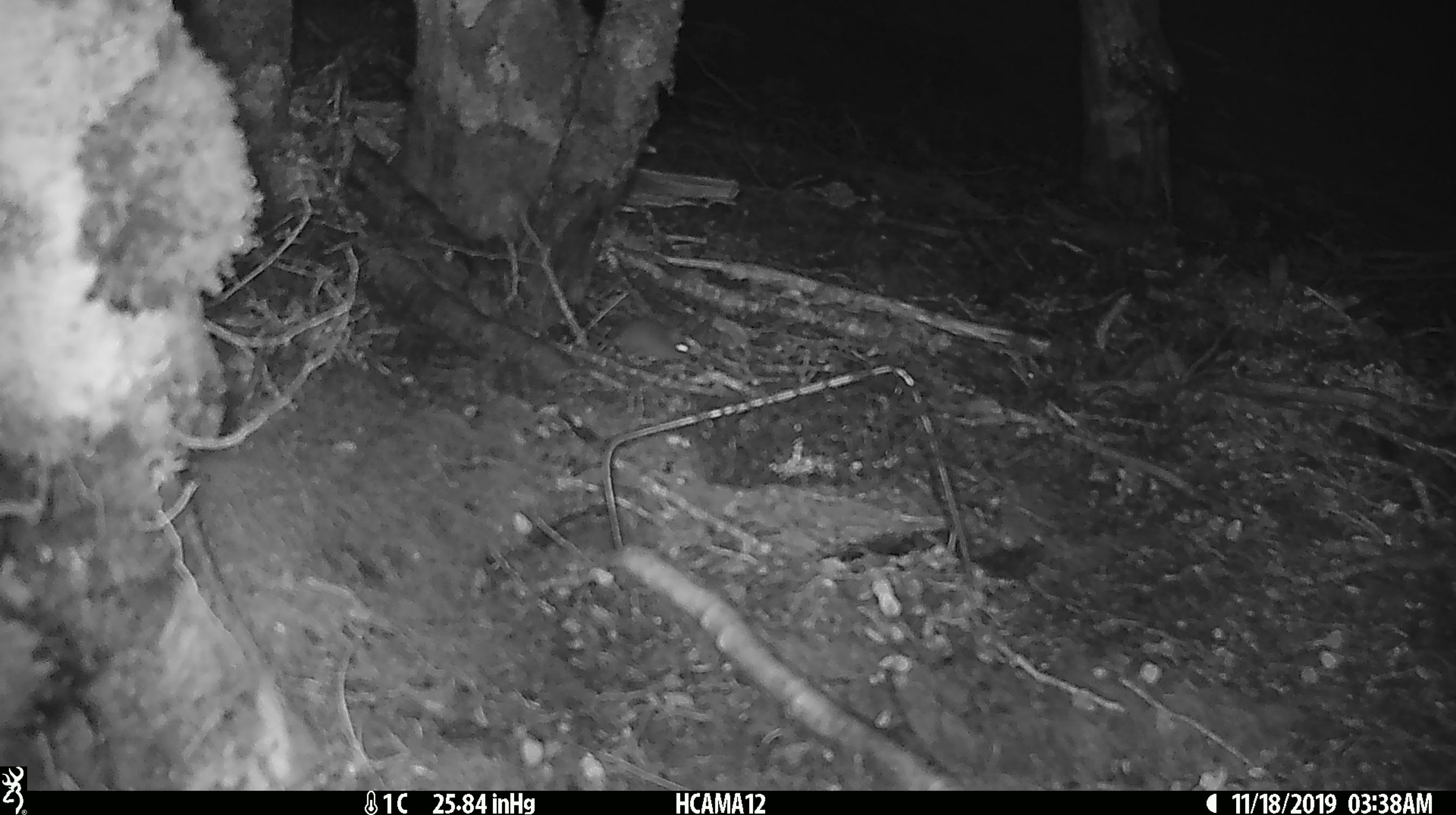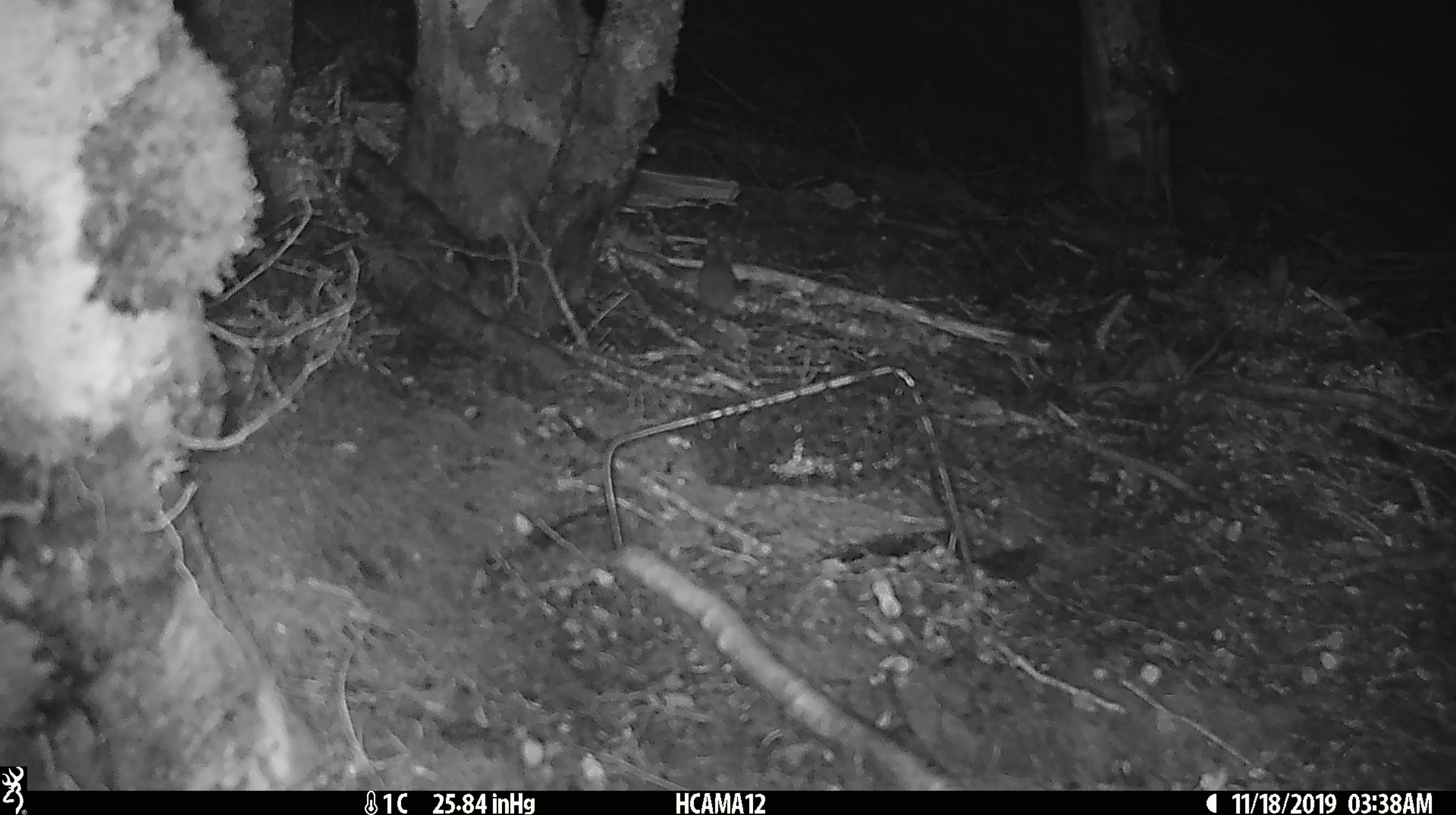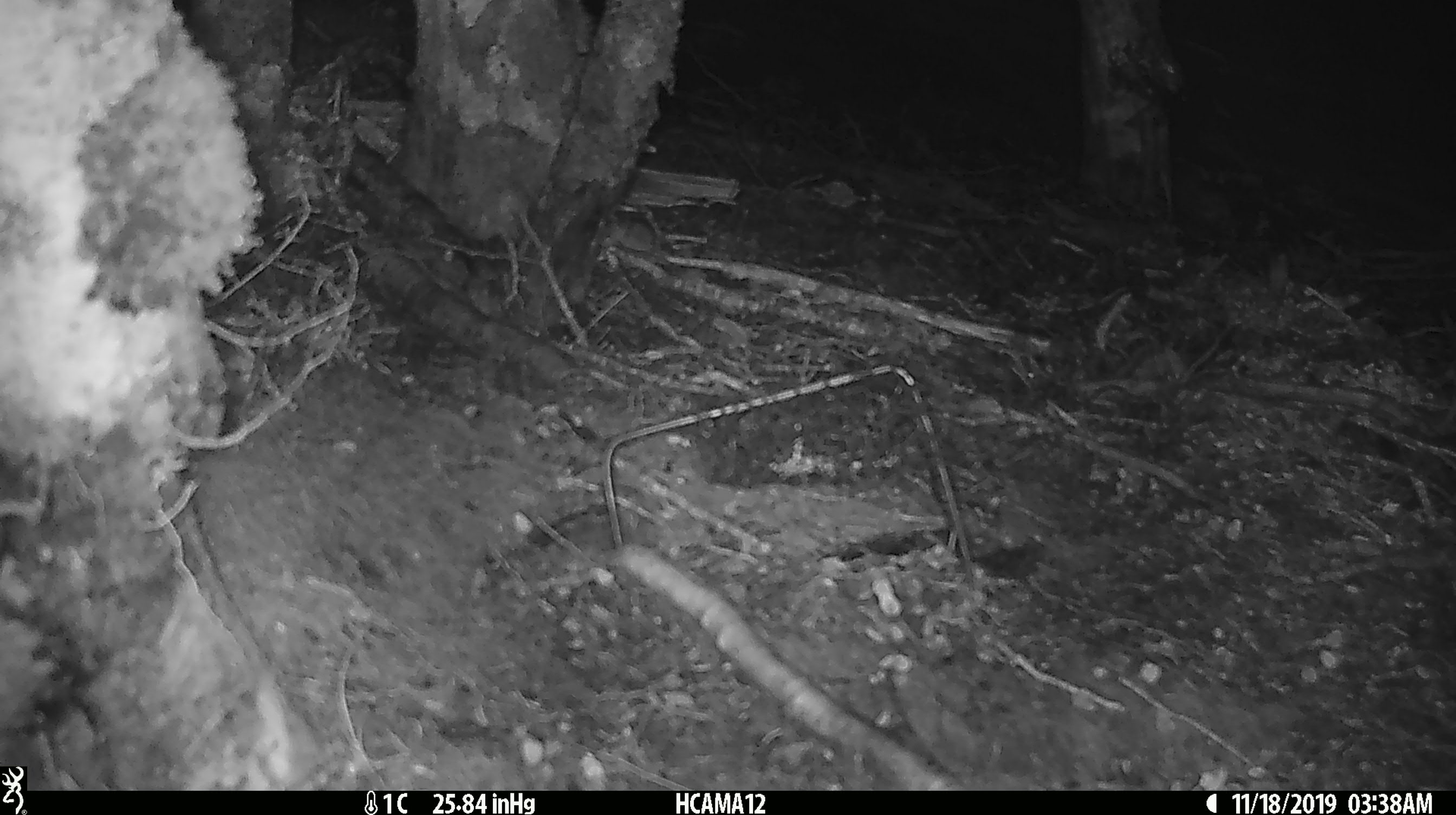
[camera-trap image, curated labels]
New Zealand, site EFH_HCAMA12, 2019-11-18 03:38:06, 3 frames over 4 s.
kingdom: Animalia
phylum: Chordata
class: Mammalia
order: Rodentia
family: Muridae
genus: Mus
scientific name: Mus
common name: mouse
Mouse (Mus).